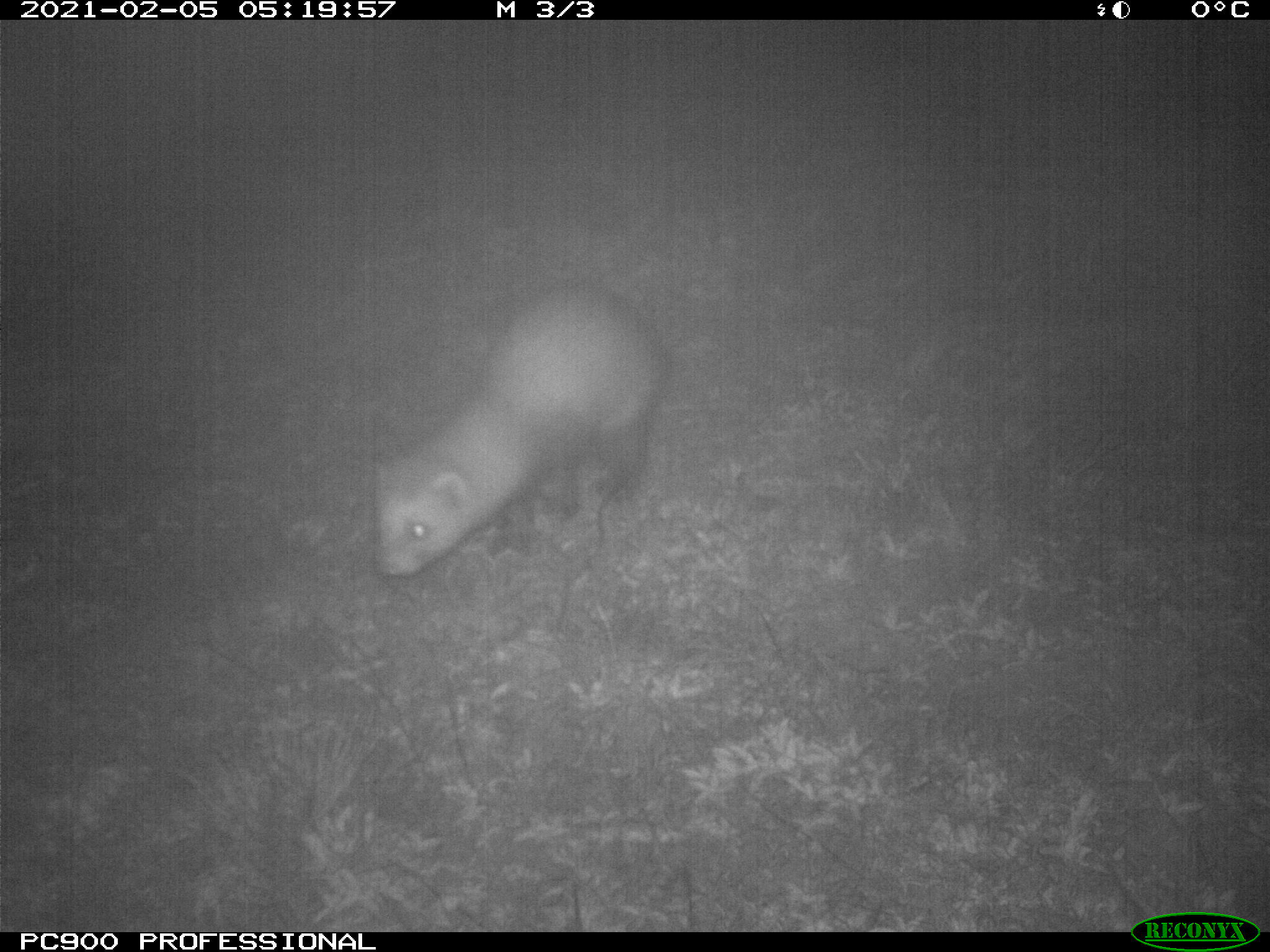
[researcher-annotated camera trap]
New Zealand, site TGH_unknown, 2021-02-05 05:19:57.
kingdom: Animalia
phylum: Chordata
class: Mammalia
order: Carnivora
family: Mustelidae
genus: Mustela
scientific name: Mustela furo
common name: ferret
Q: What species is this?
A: Ferret (Mustela furo).